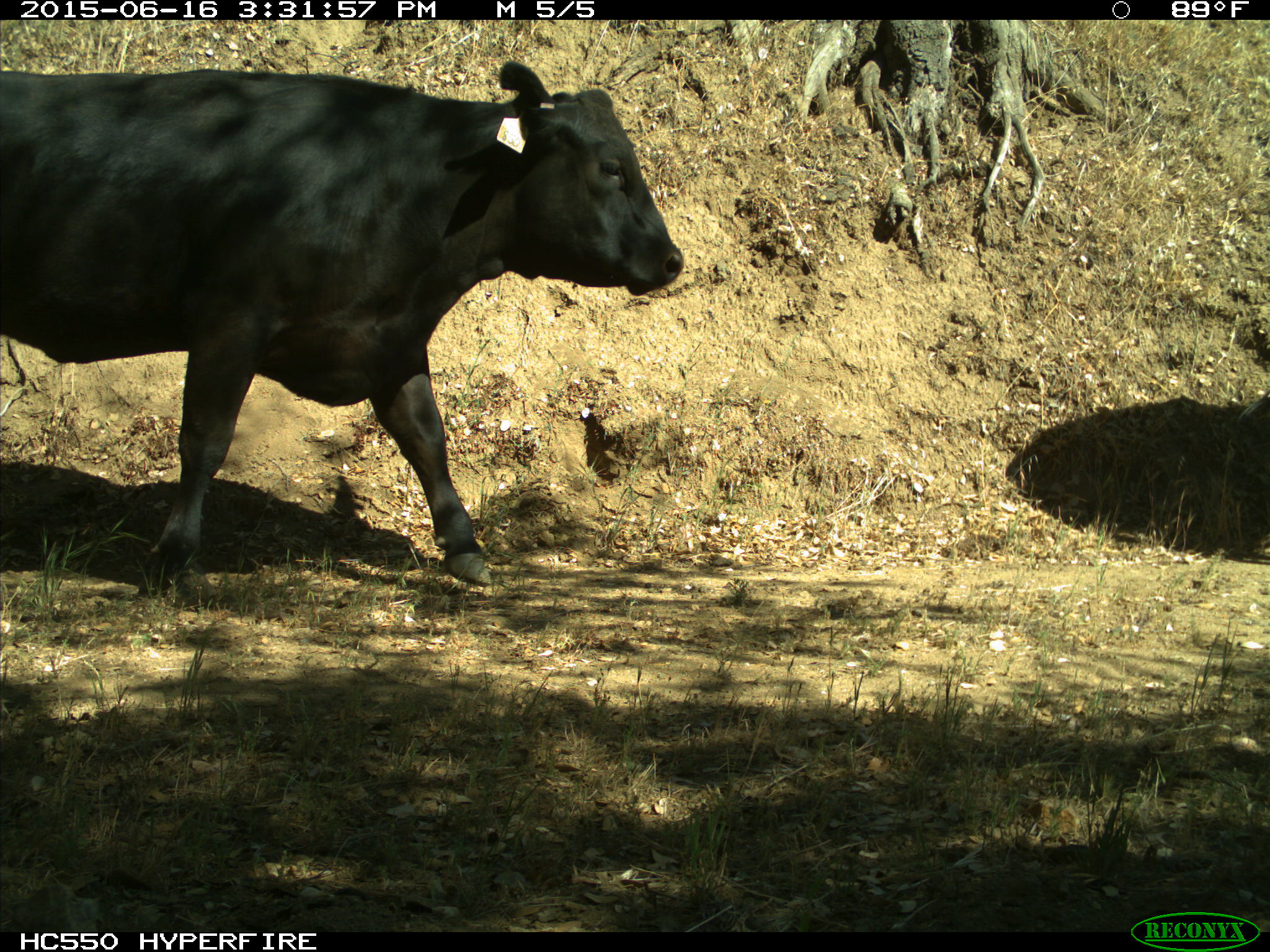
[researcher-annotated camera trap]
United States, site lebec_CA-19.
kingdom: Animalia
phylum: Chordata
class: Mammalia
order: Artiodactyla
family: Bovidae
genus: Bos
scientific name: Bos taurus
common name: domestic cow